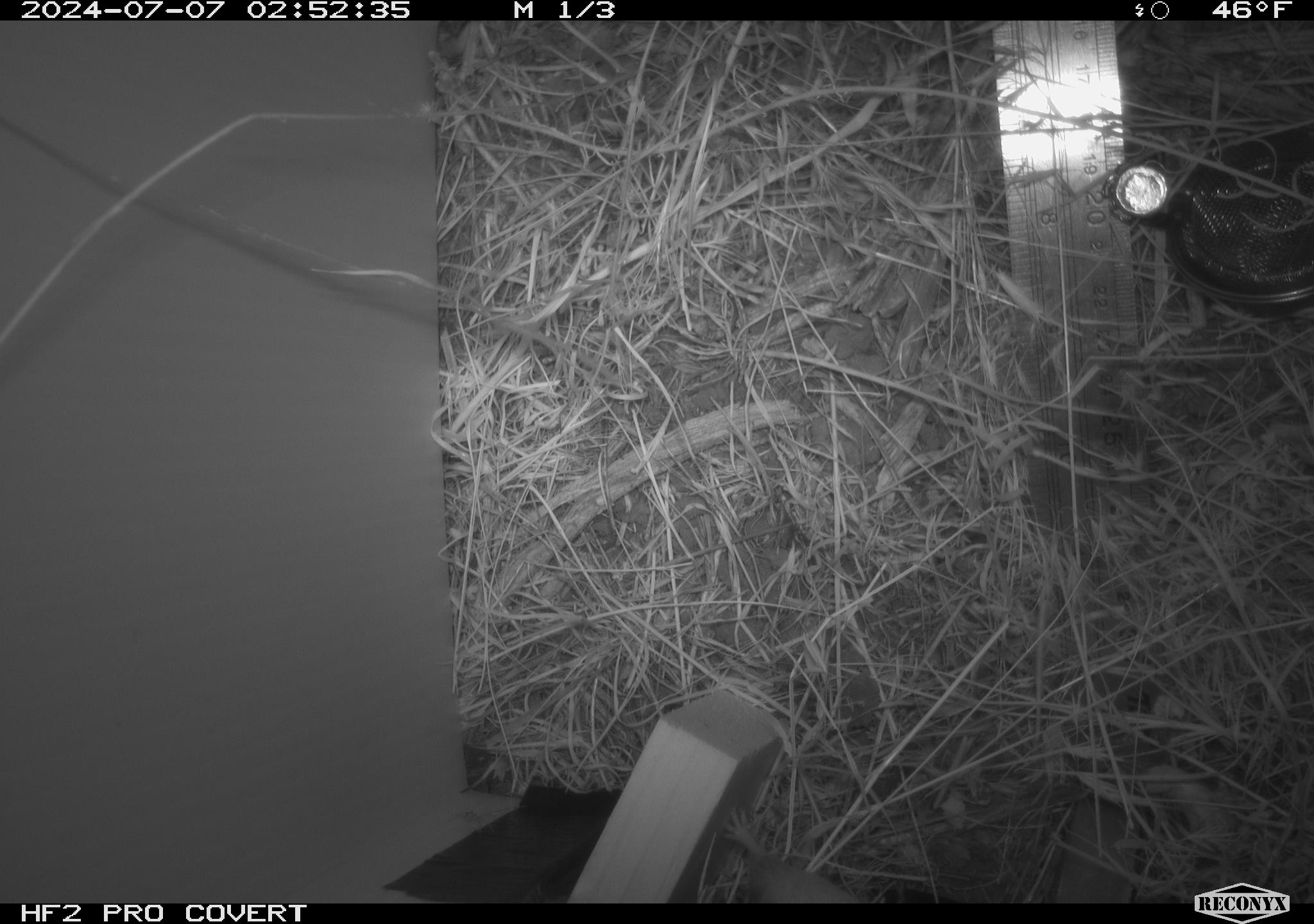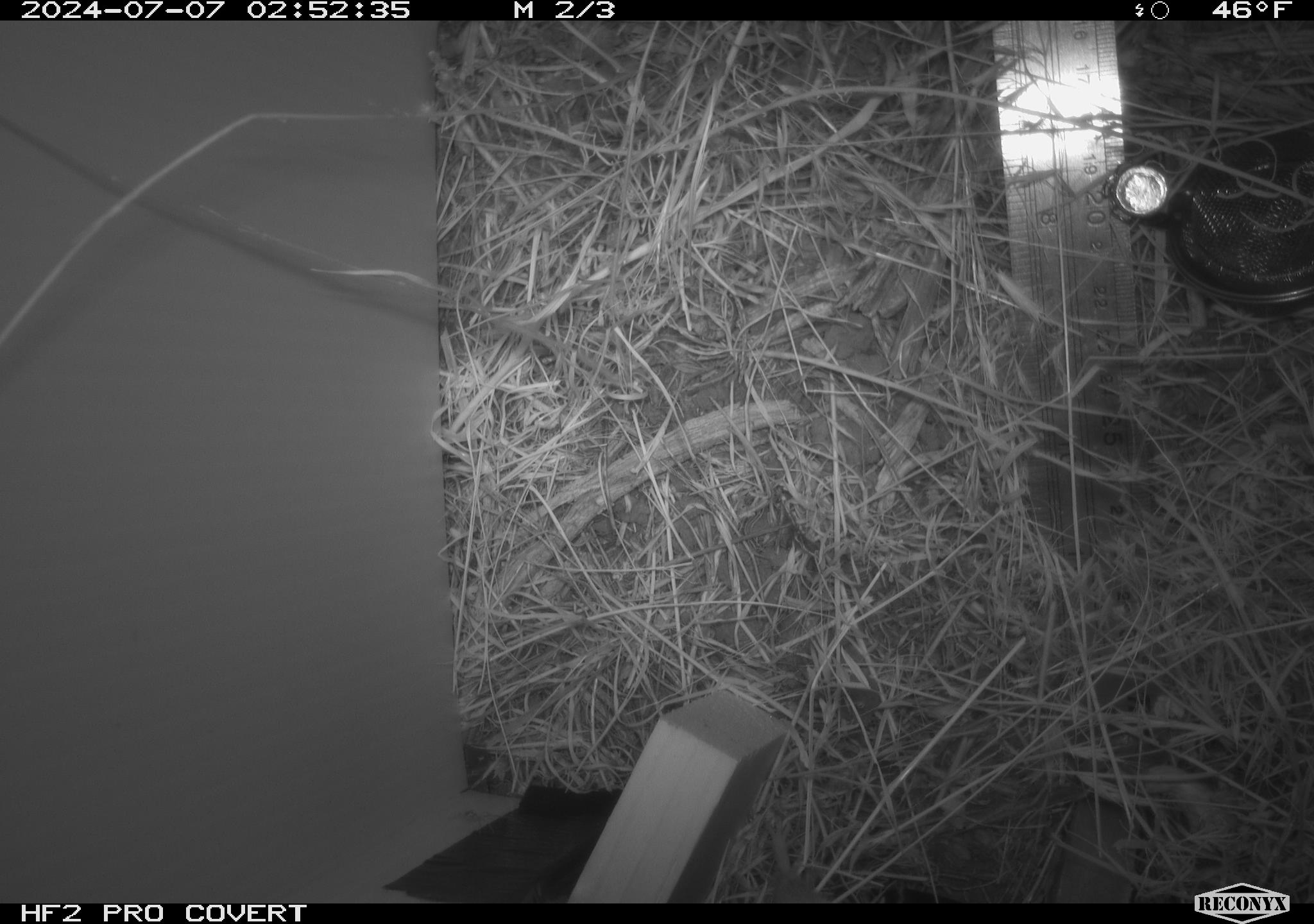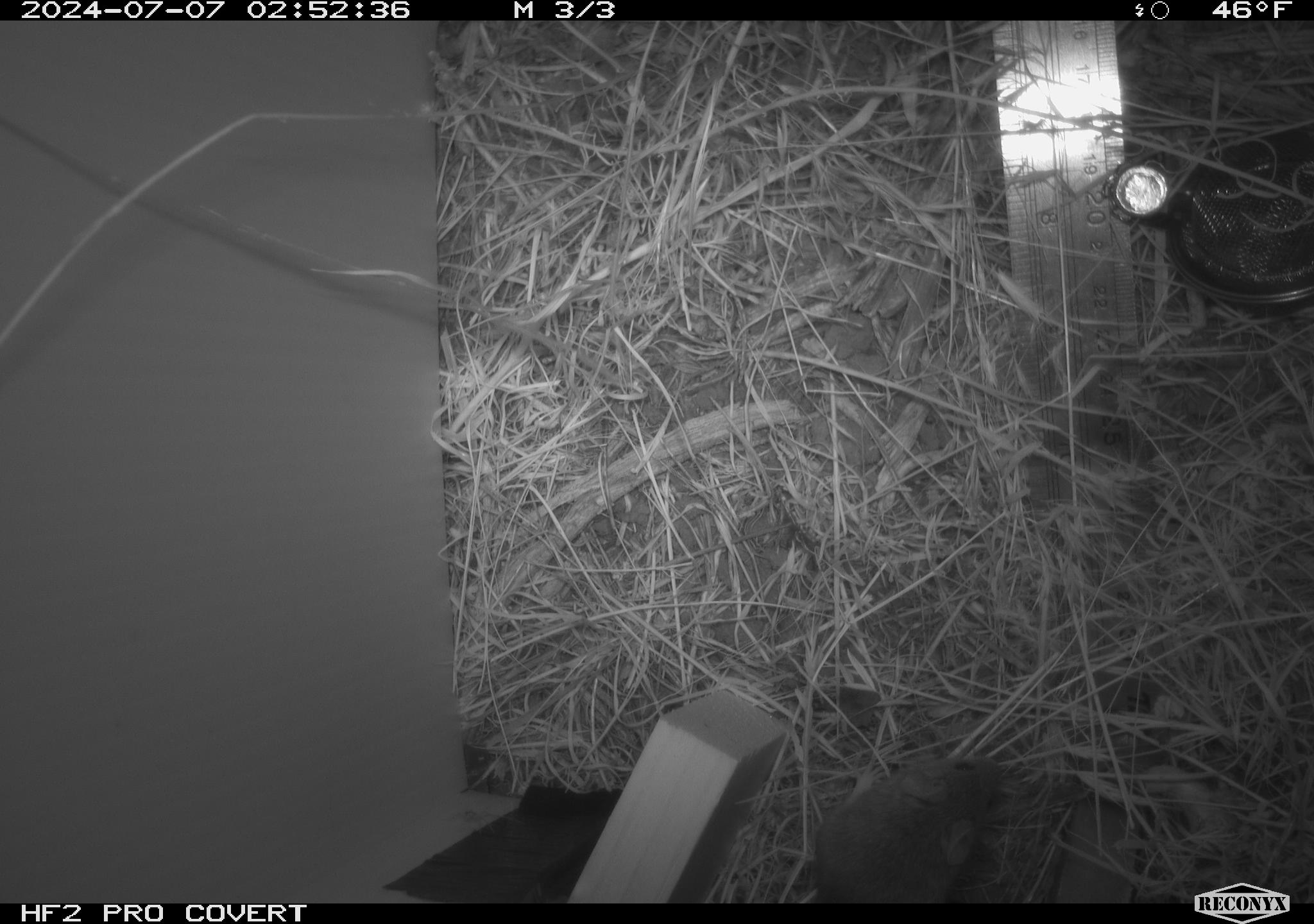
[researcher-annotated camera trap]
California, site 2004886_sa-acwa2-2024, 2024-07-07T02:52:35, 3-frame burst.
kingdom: Animalia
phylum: Chordata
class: Mammalia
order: Rodentia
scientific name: Rodentia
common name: mouse species